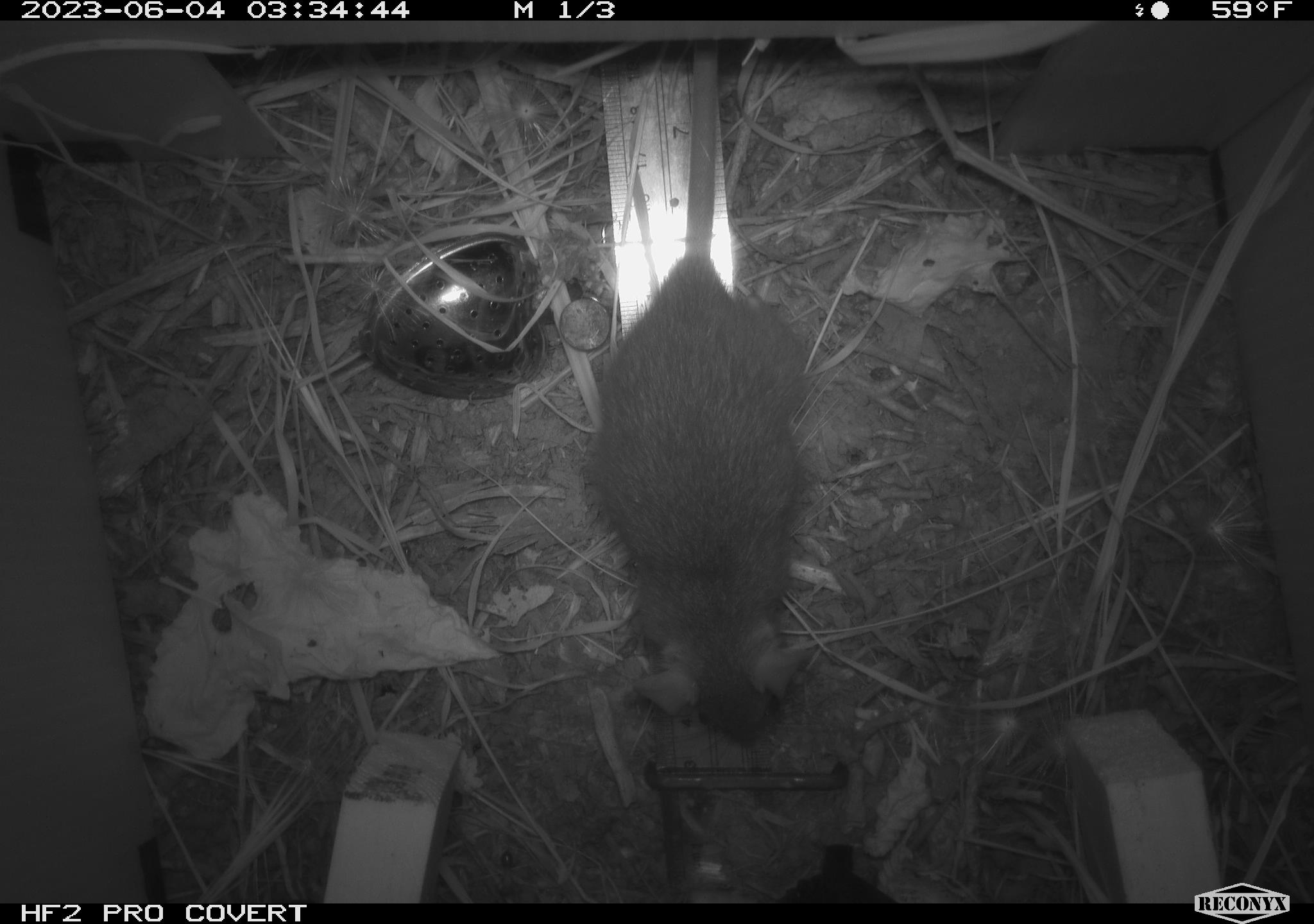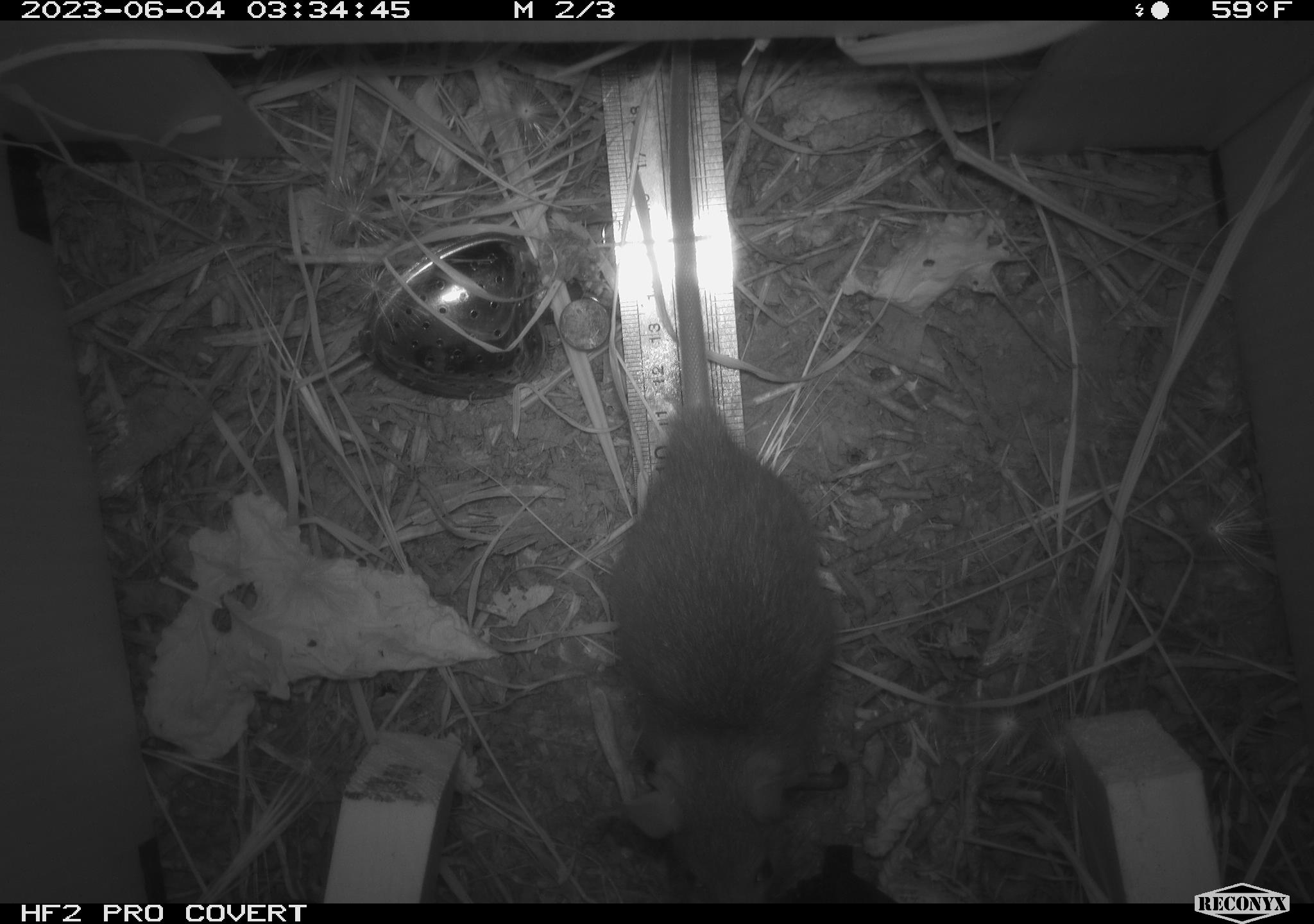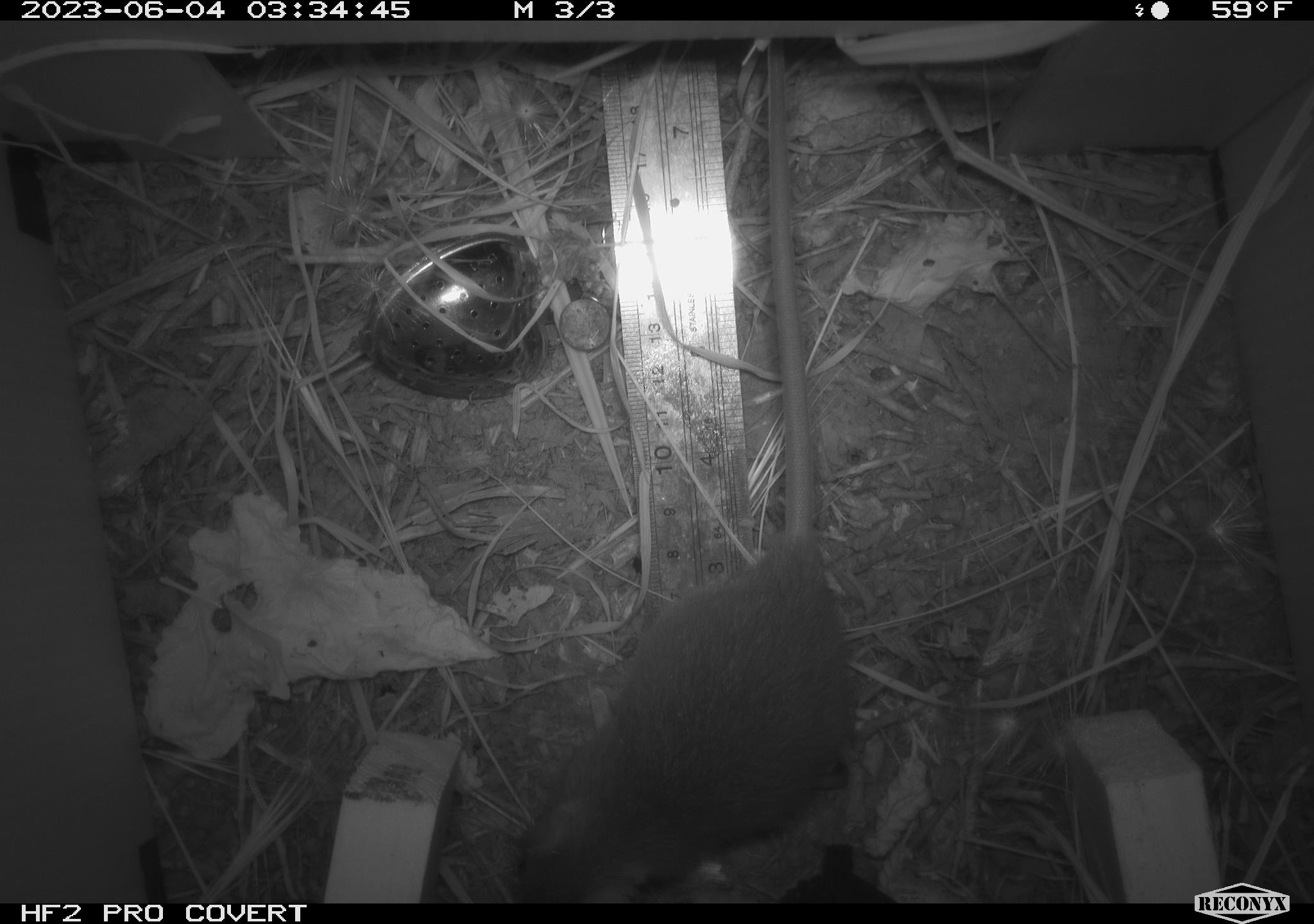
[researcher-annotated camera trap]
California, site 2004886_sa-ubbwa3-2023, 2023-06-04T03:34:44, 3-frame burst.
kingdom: Animalia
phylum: Chordata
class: Mammalia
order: Rodentia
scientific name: Rodentia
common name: mouse species